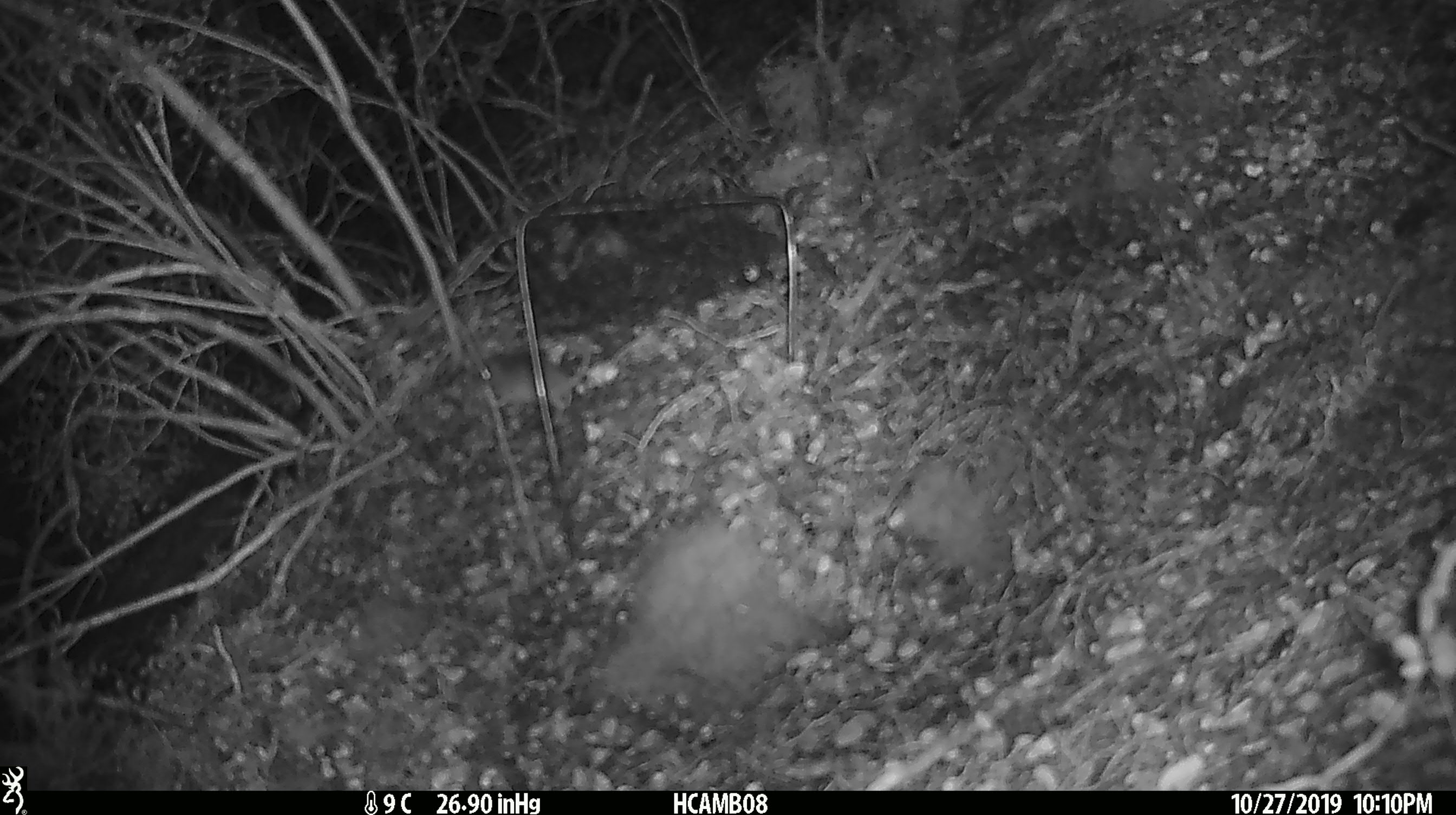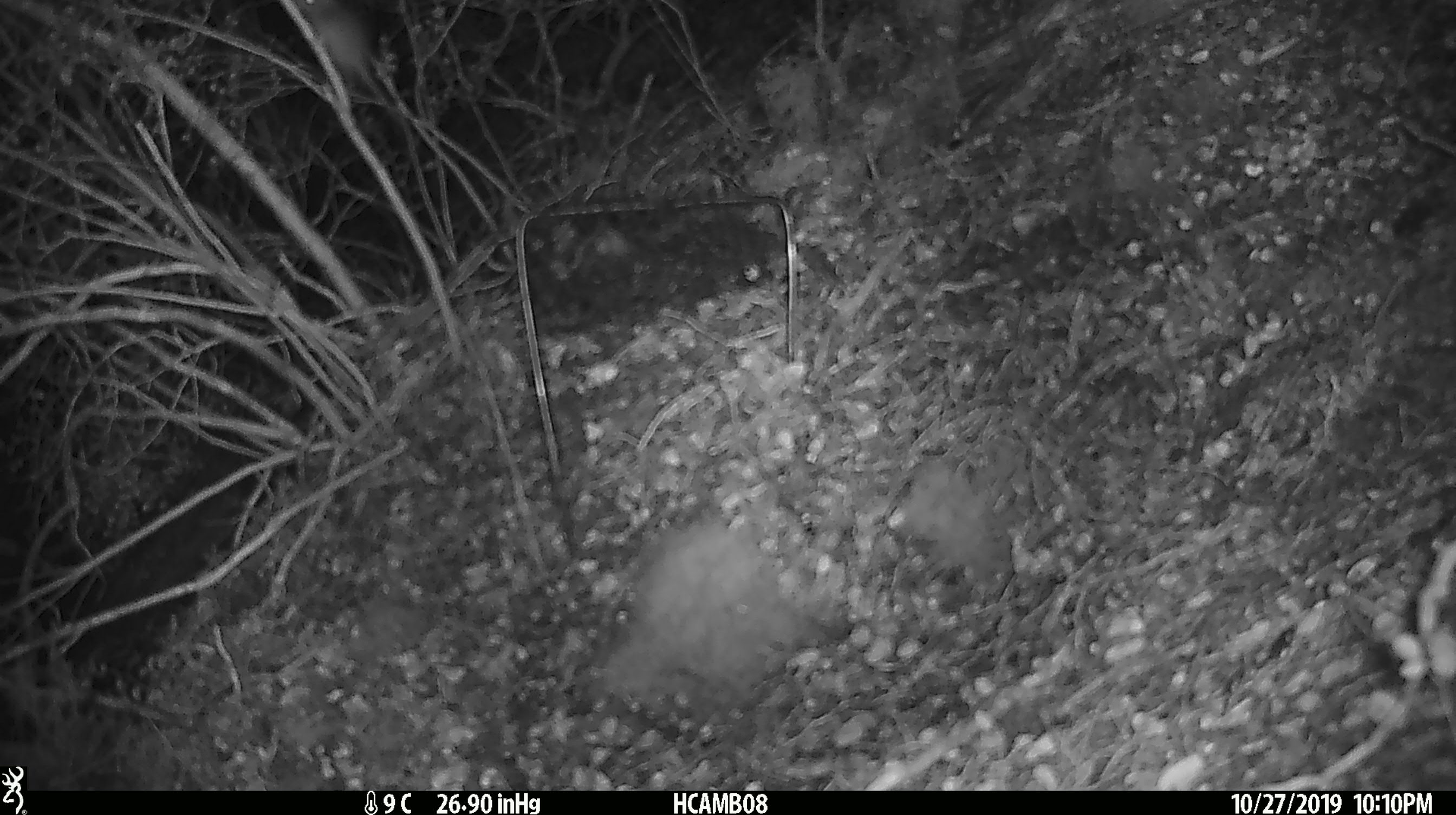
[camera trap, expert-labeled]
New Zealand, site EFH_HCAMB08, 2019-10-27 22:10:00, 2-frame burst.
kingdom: Animalia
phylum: Chordata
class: Mammalia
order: Rodentia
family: Muridae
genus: Mus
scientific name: Mus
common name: mouse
Mouse (Mus).